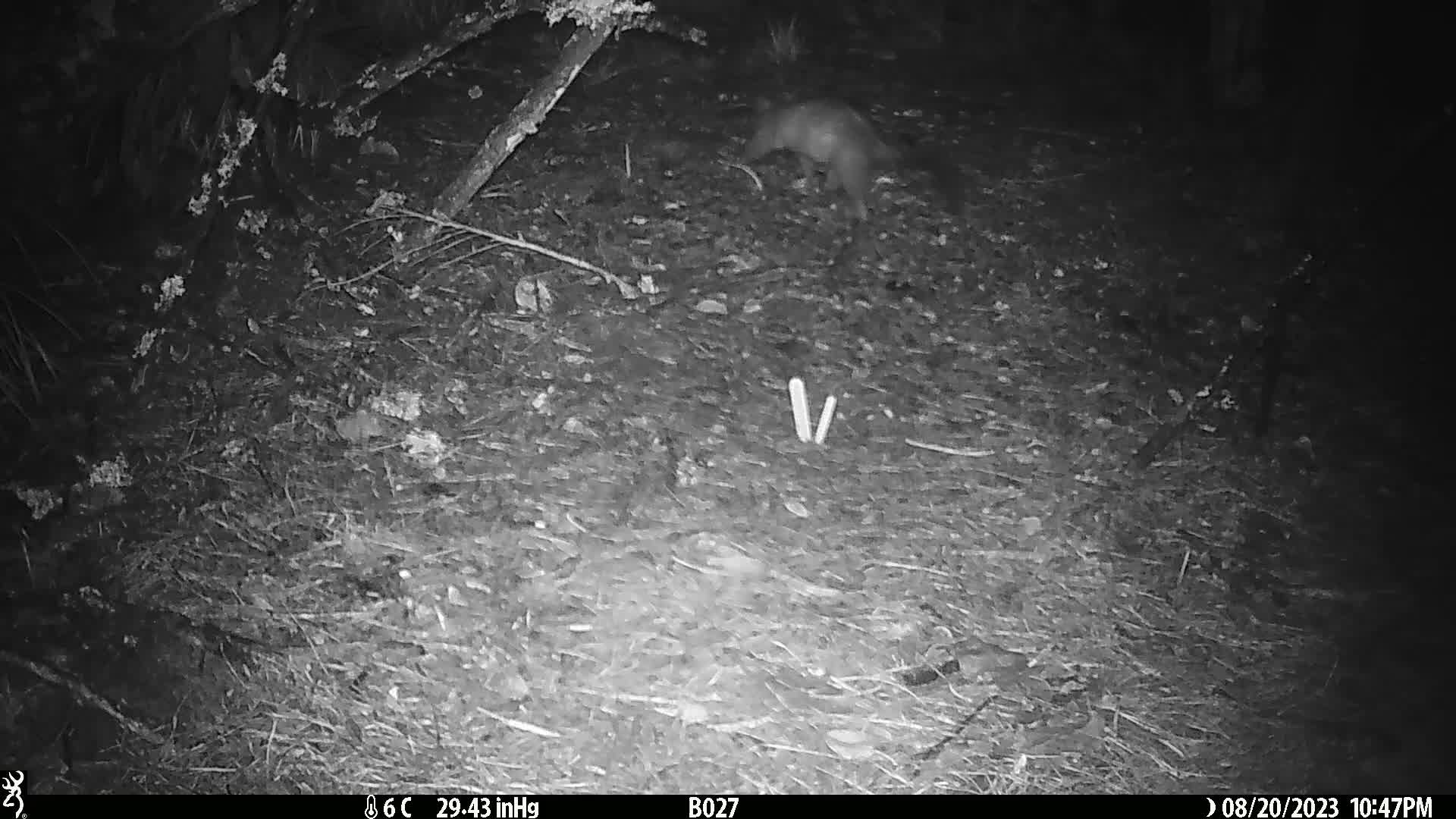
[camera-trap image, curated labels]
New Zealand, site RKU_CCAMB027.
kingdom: Animalia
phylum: Chordata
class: Mammalia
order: Diprotodontia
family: Phalangeridae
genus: Trichosurus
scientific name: Trichosurus vulpecula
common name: common brushtail possum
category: possum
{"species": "possum (common brushtail possum) (Trichosurus vulpecula)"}